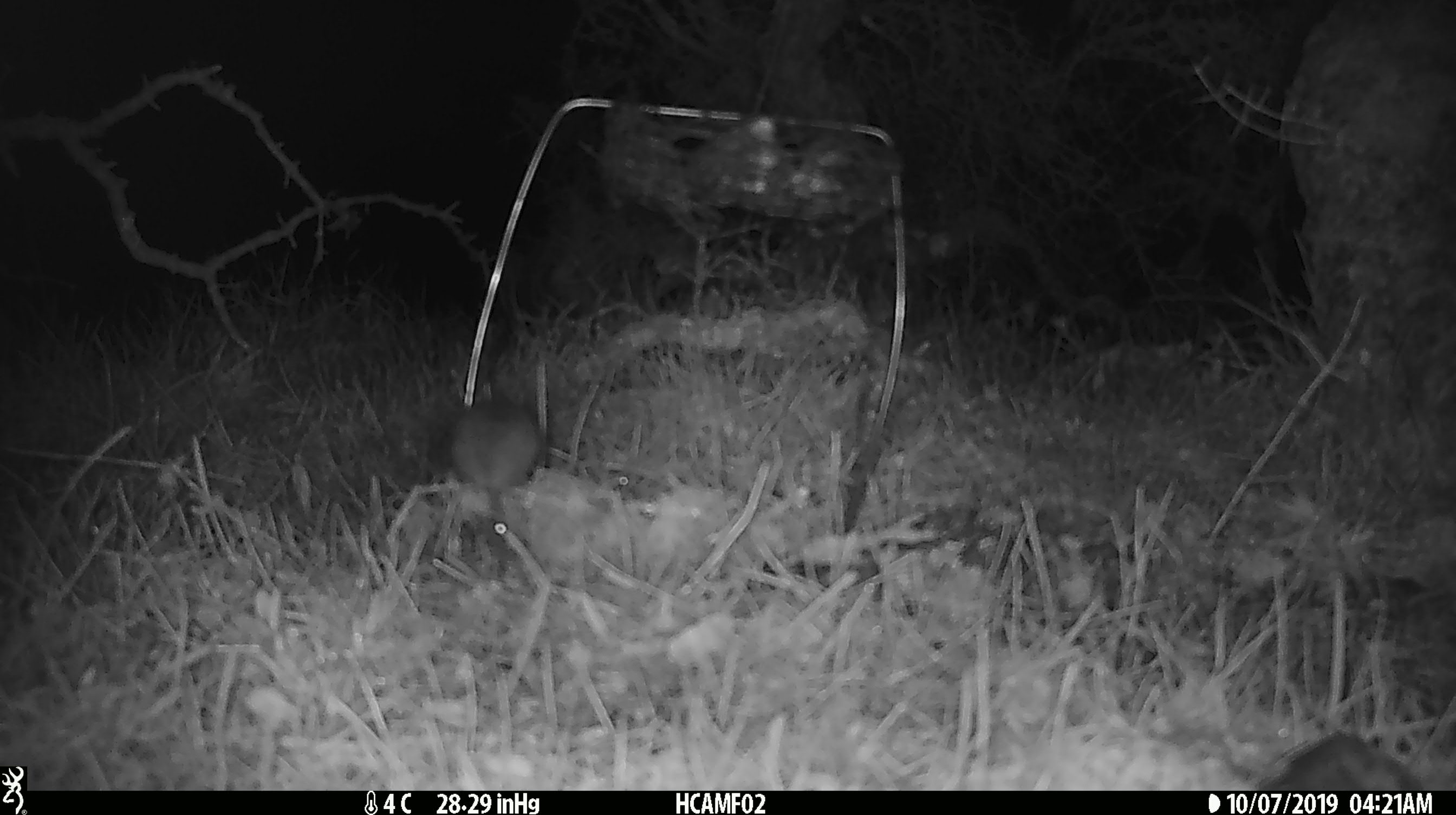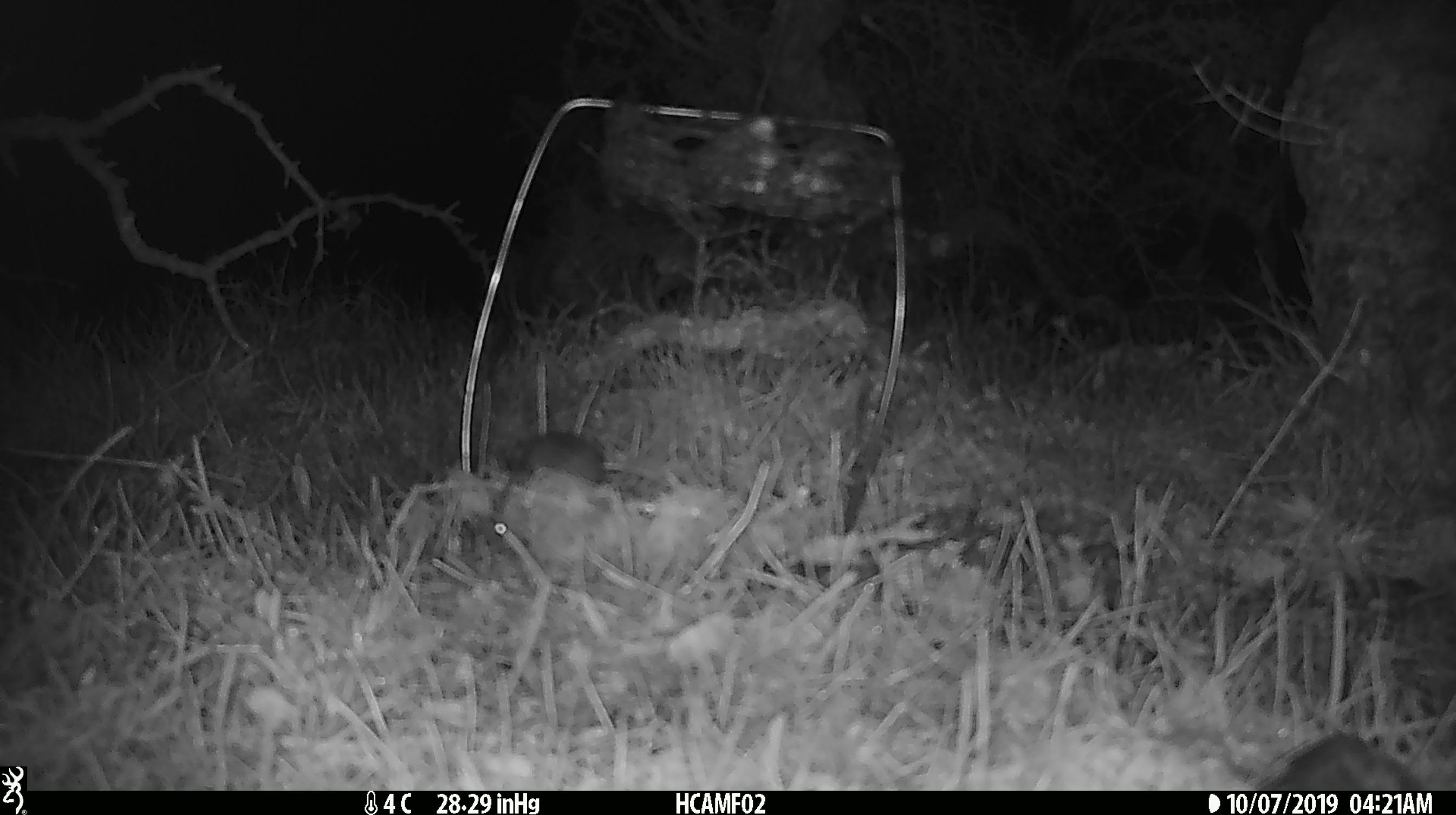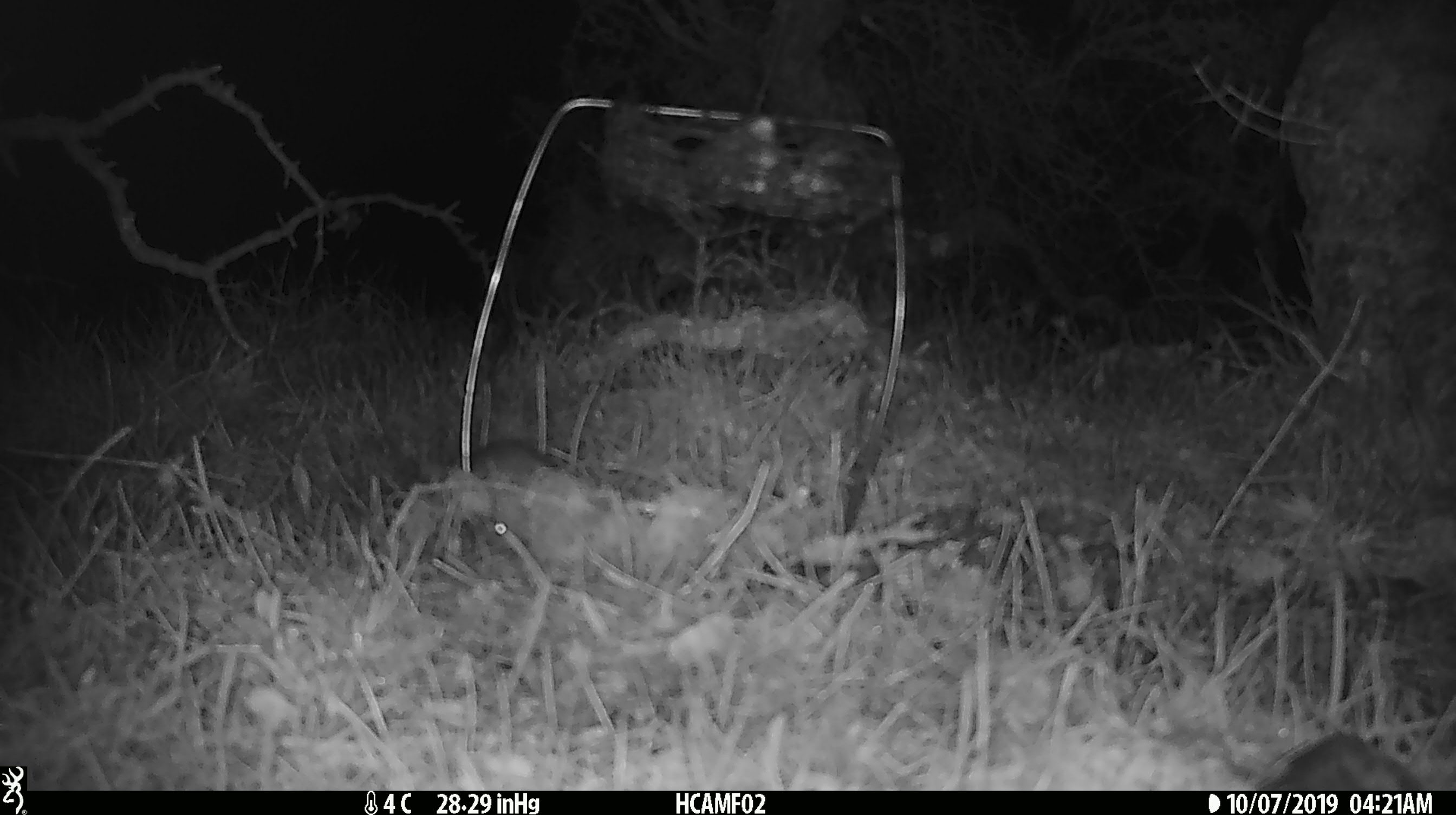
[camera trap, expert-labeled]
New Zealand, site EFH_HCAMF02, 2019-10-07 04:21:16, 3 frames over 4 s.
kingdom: Animalia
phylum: Chordata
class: Mammalia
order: Rodentia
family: Muridae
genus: Mus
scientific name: Mus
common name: mouse